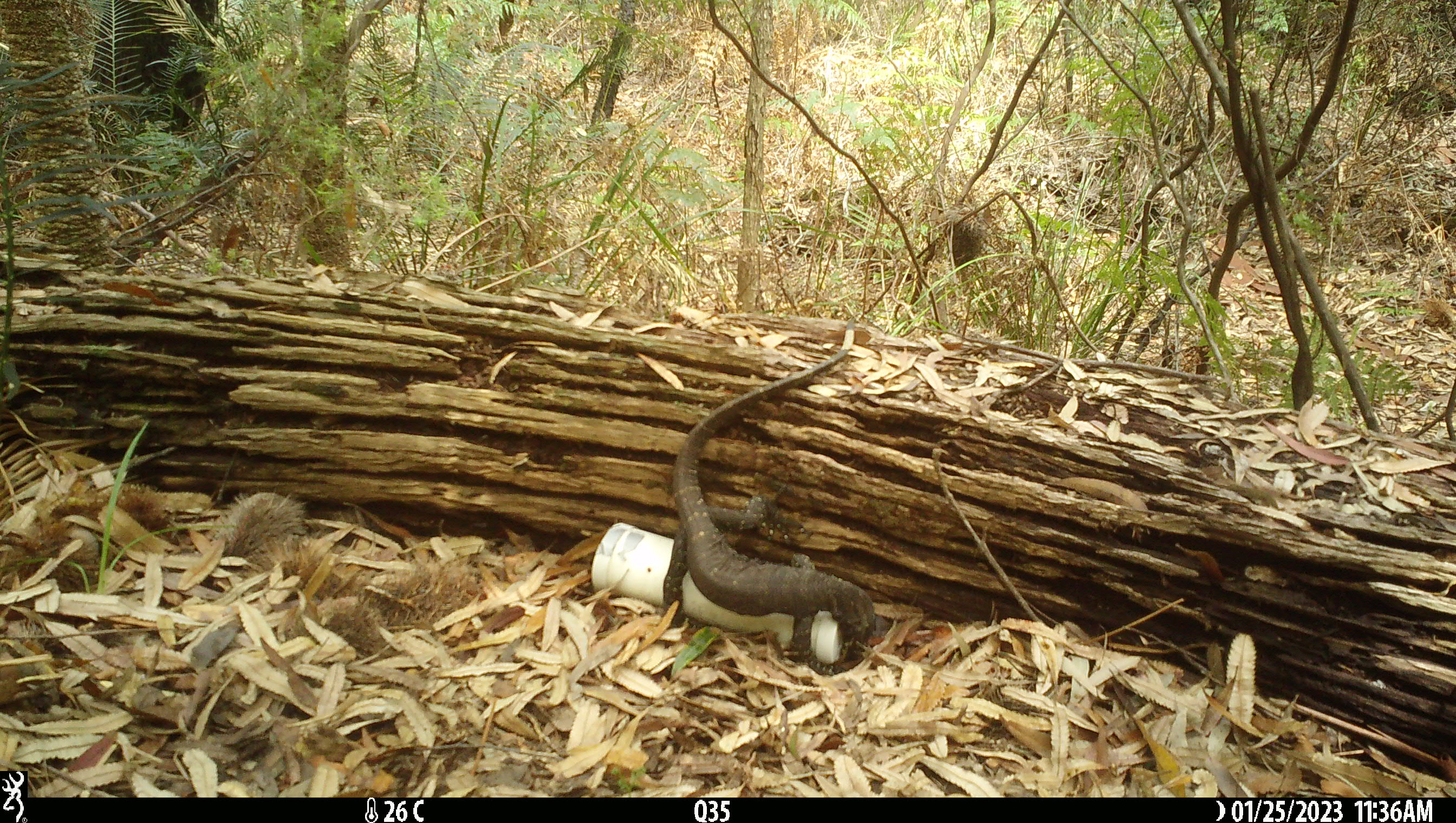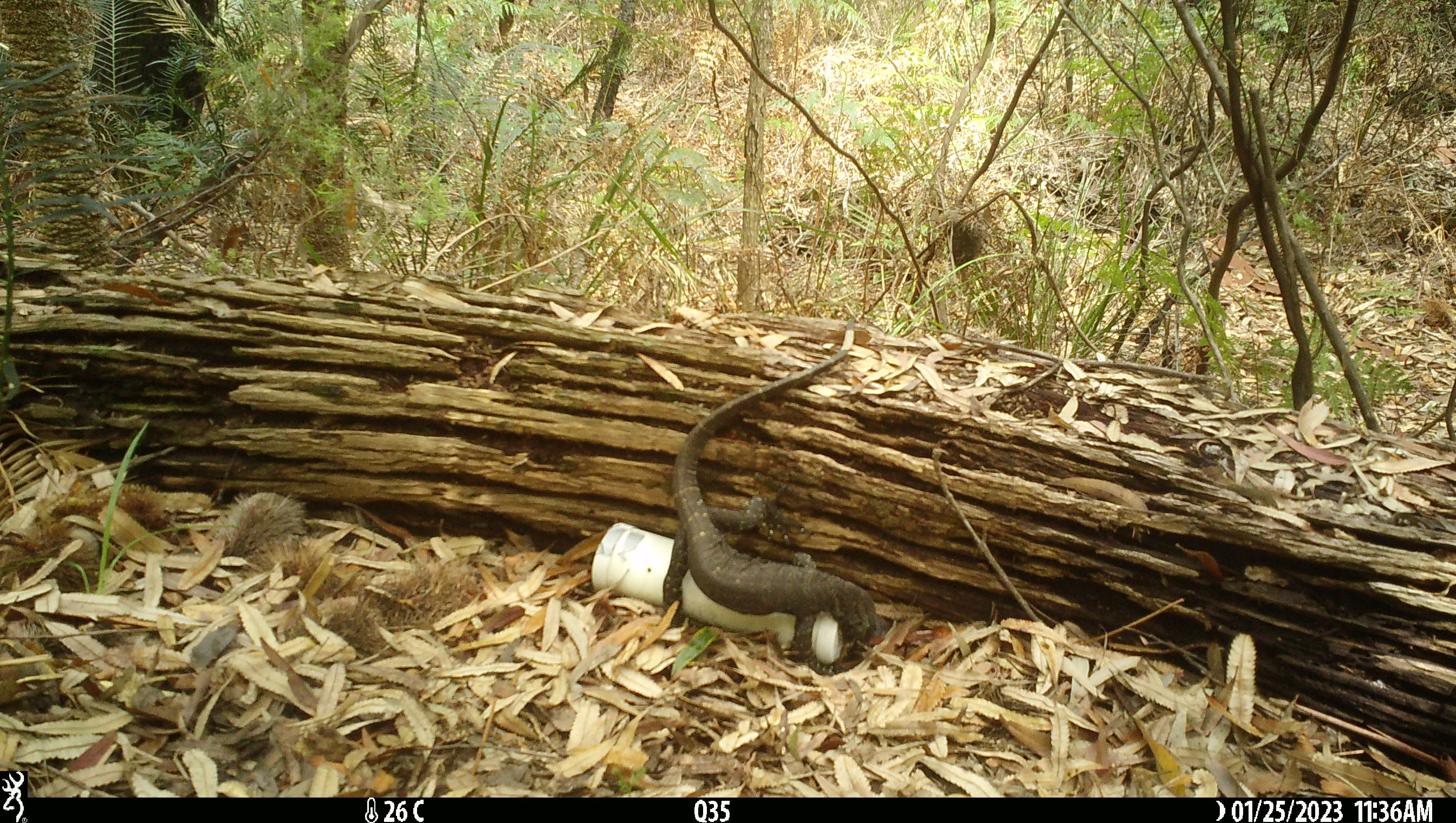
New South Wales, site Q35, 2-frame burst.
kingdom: Animalia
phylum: Chordata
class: Reptilia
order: Squamata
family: Varanidae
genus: Varanus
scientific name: Varanus varius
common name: lace monitor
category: goanna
Goanna (lace monitor) (Varanus varius).